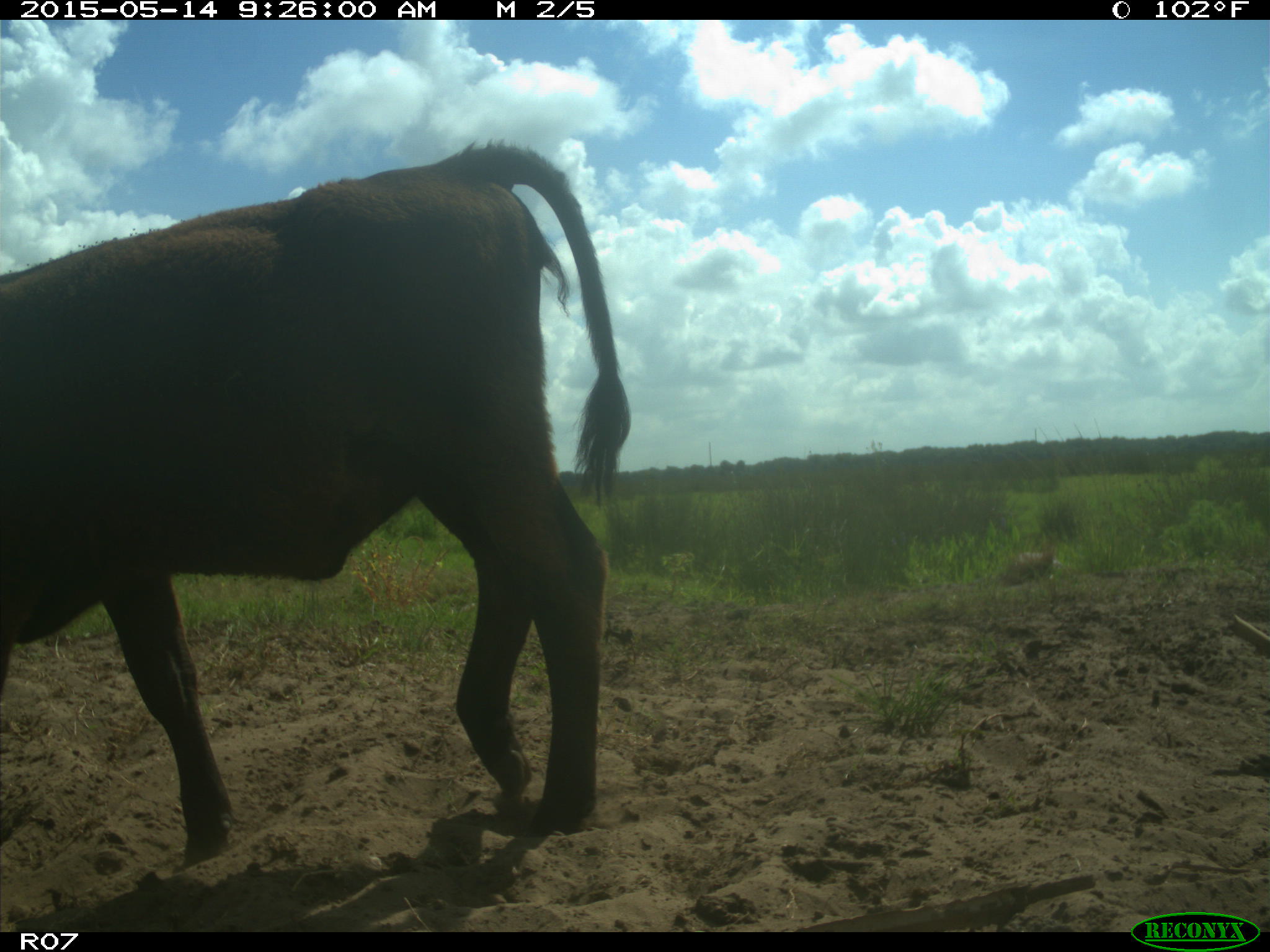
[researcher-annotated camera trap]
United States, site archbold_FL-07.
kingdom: Animalia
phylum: Chordata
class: Mammalia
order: Artiodactyla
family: Bovidae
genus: Bos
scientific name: Bos taurus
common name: domestic cow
Bos taurus (domestic cow).